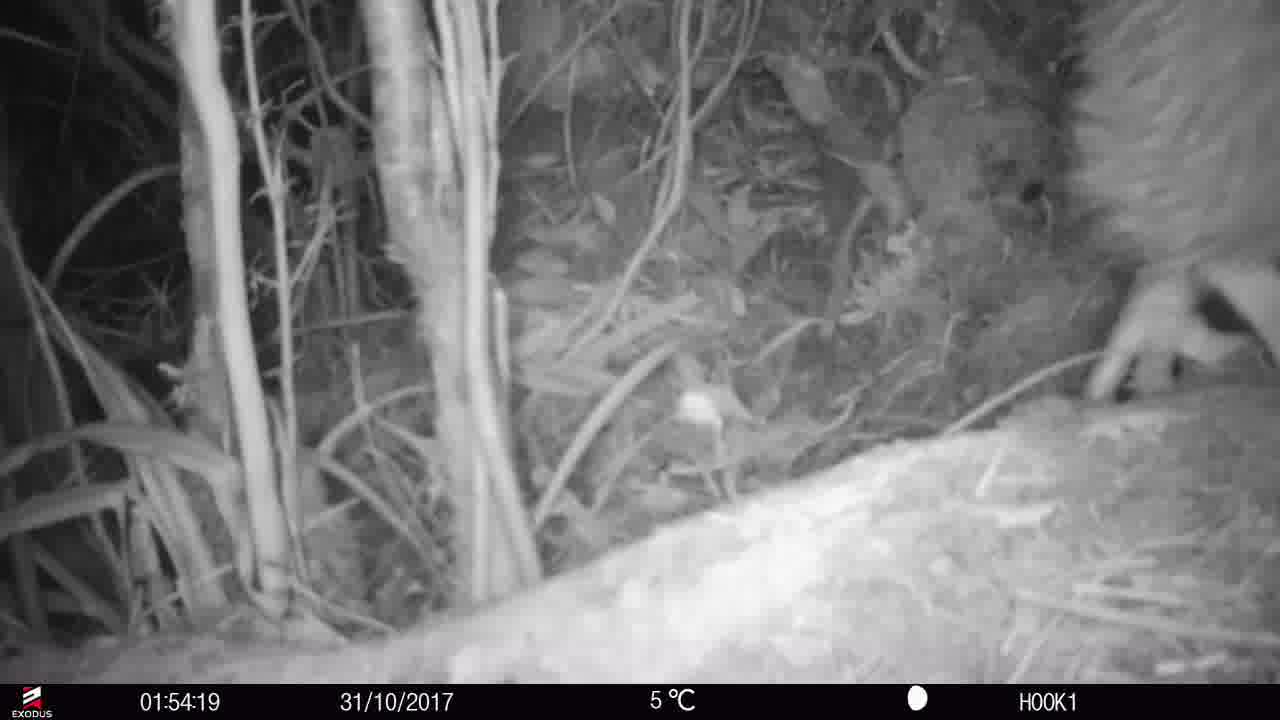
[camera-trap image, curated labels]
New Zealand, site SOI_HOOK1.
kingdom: Animalia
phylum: Chordata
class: Aves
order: Apterygiformes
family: Apterygidae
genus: Apteryx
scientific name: Apteryx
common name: kiwi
Kiwi (Apteryx).